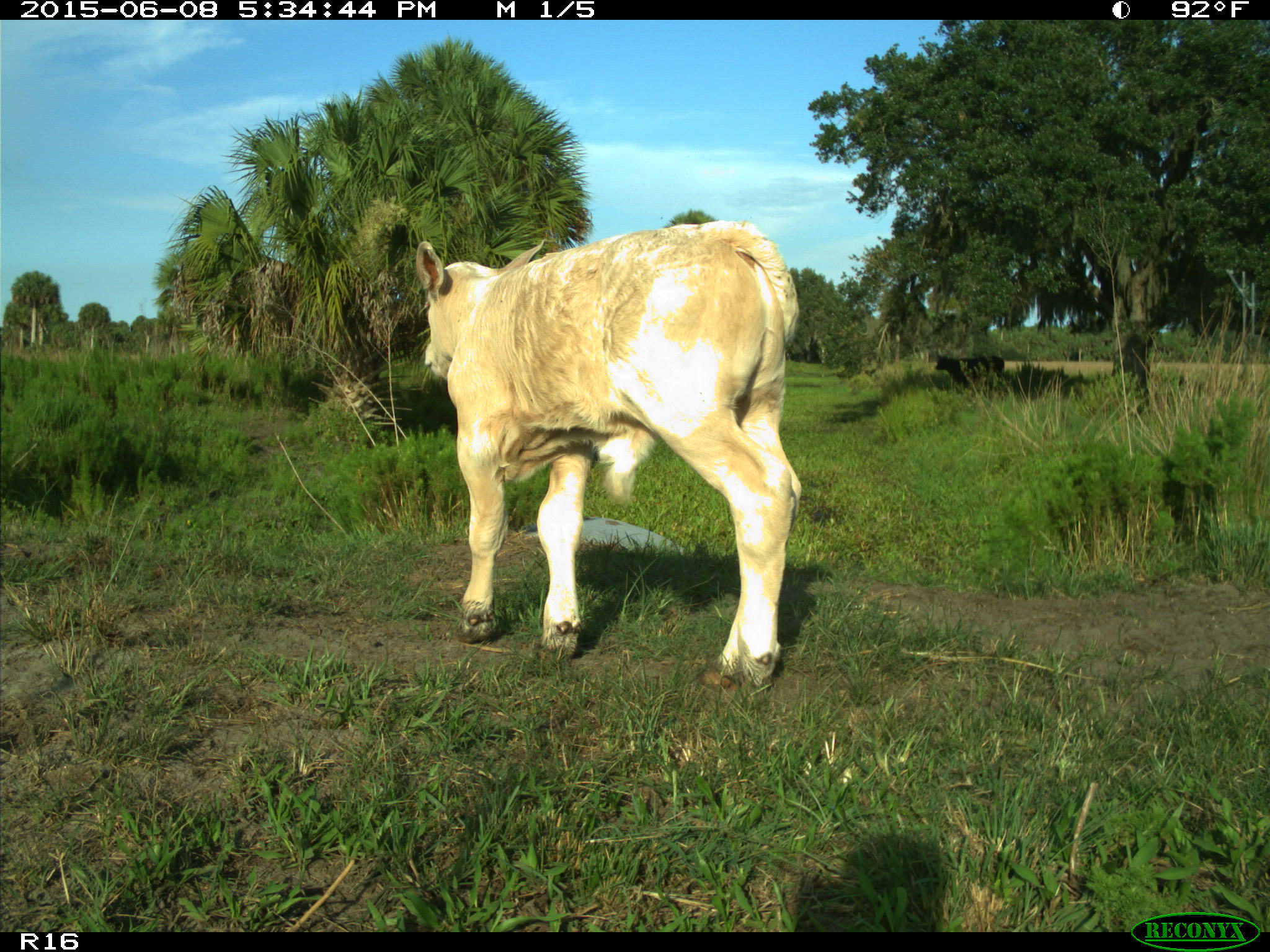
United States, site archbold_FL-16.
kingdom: Animalia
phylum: Chordata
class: Mammalia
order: Artiodactyla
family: Bovidae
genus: Bos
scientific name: Bos taurus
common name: domestic cow